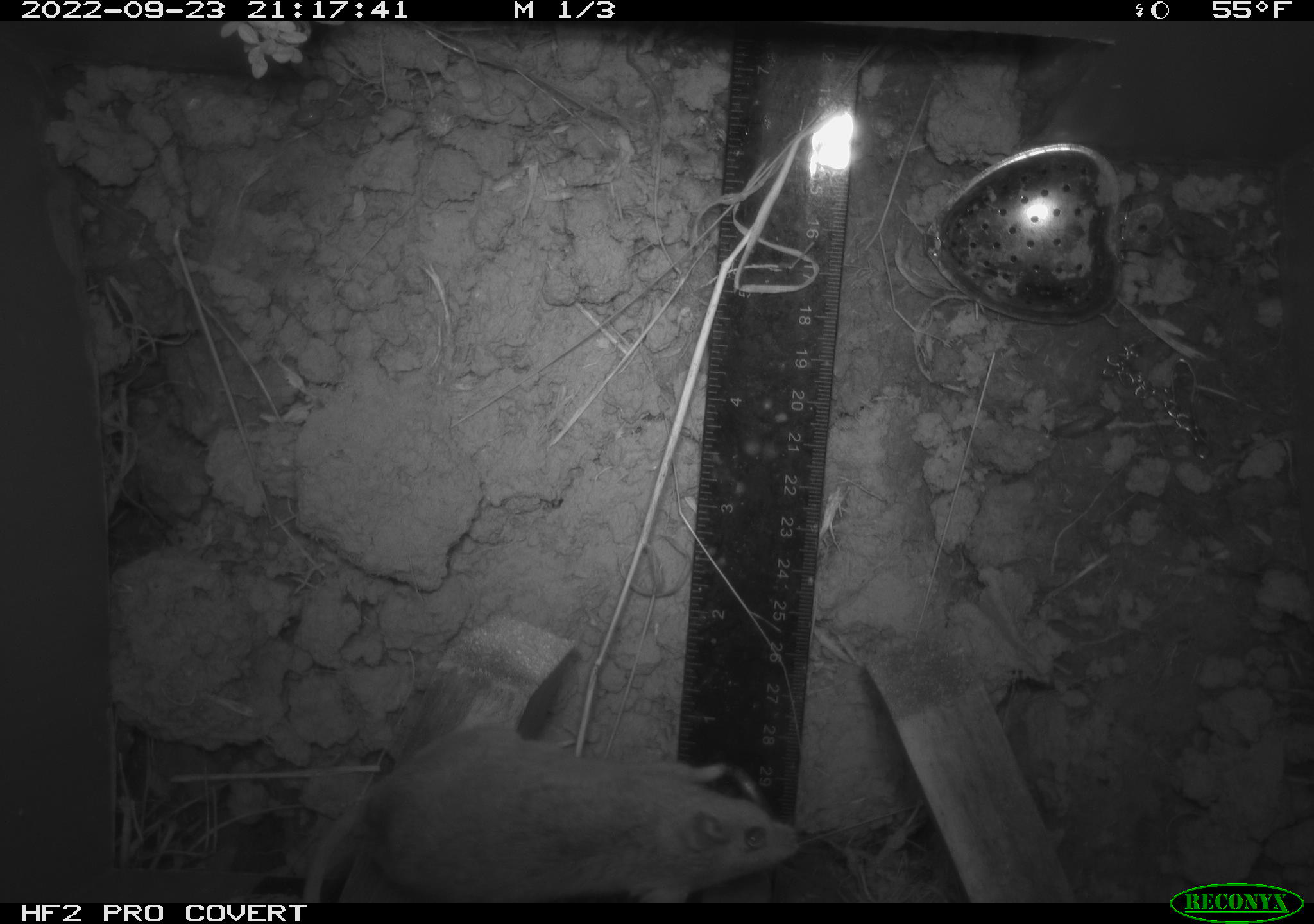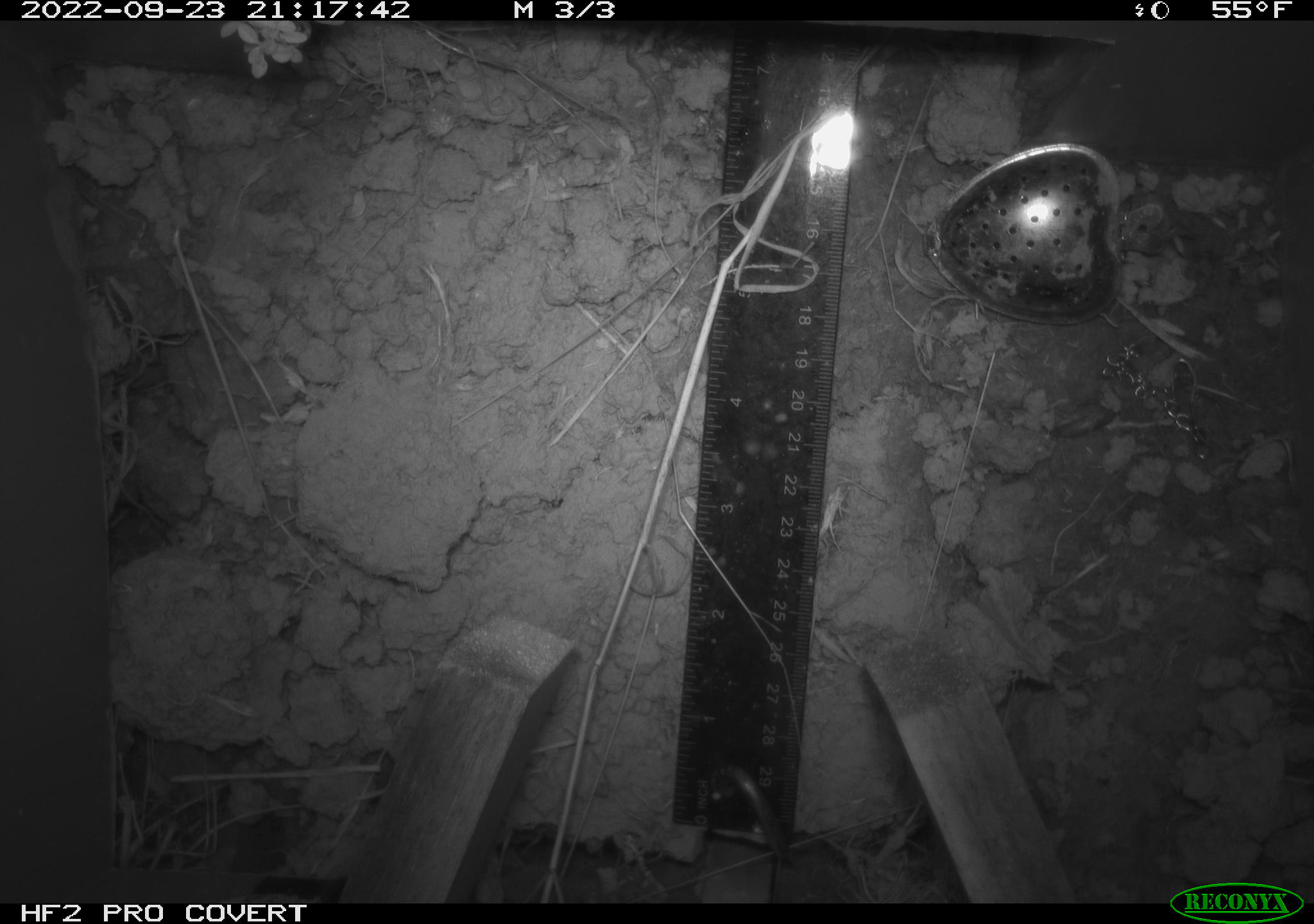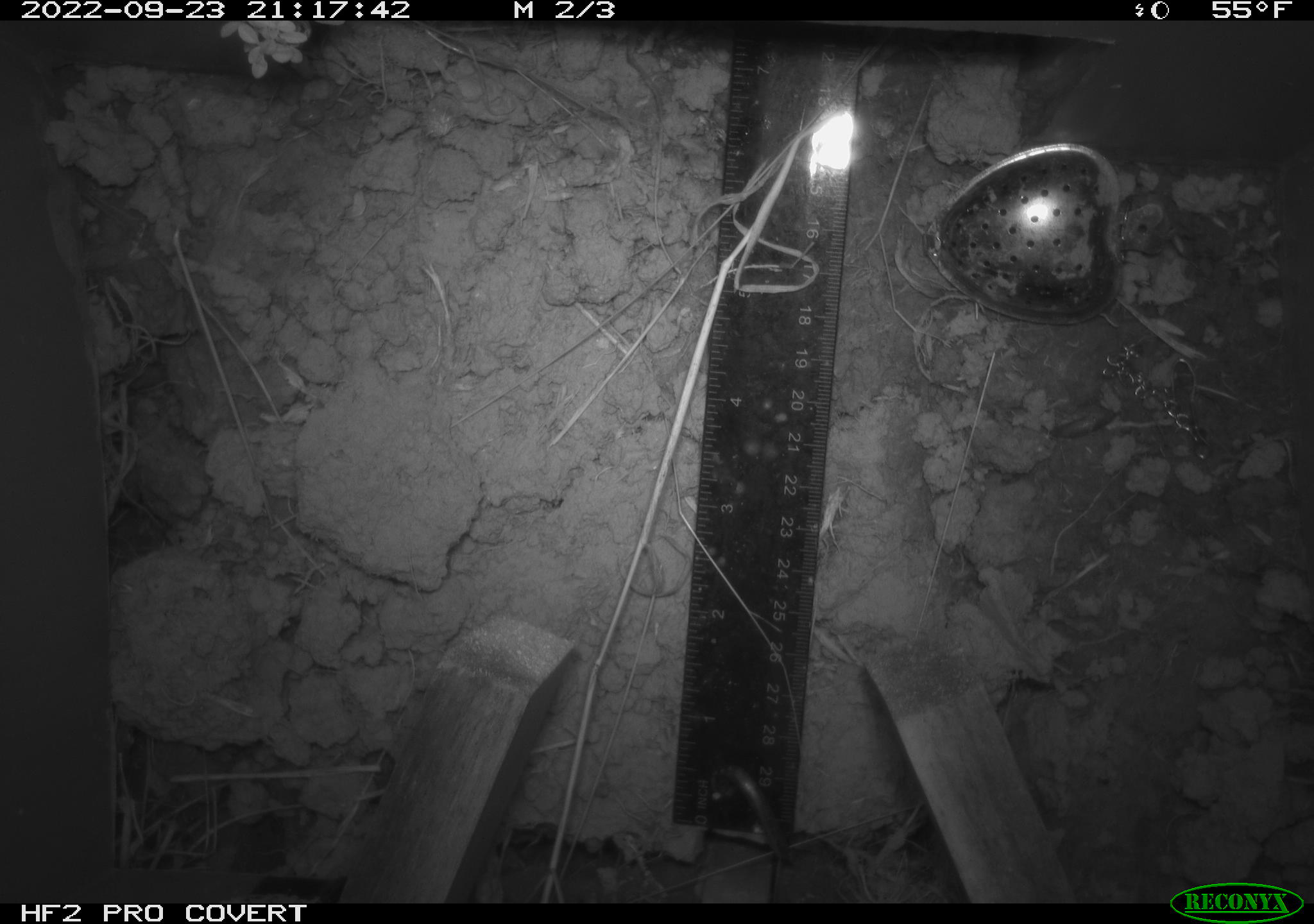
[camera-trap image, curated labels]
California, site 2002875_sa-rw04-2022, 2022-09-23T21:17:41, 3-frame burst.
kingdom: Animalia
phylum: Chordata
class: Mammalia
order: Rodentia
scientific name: Rodentia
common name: mouse species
Mouse species (Rodentia).